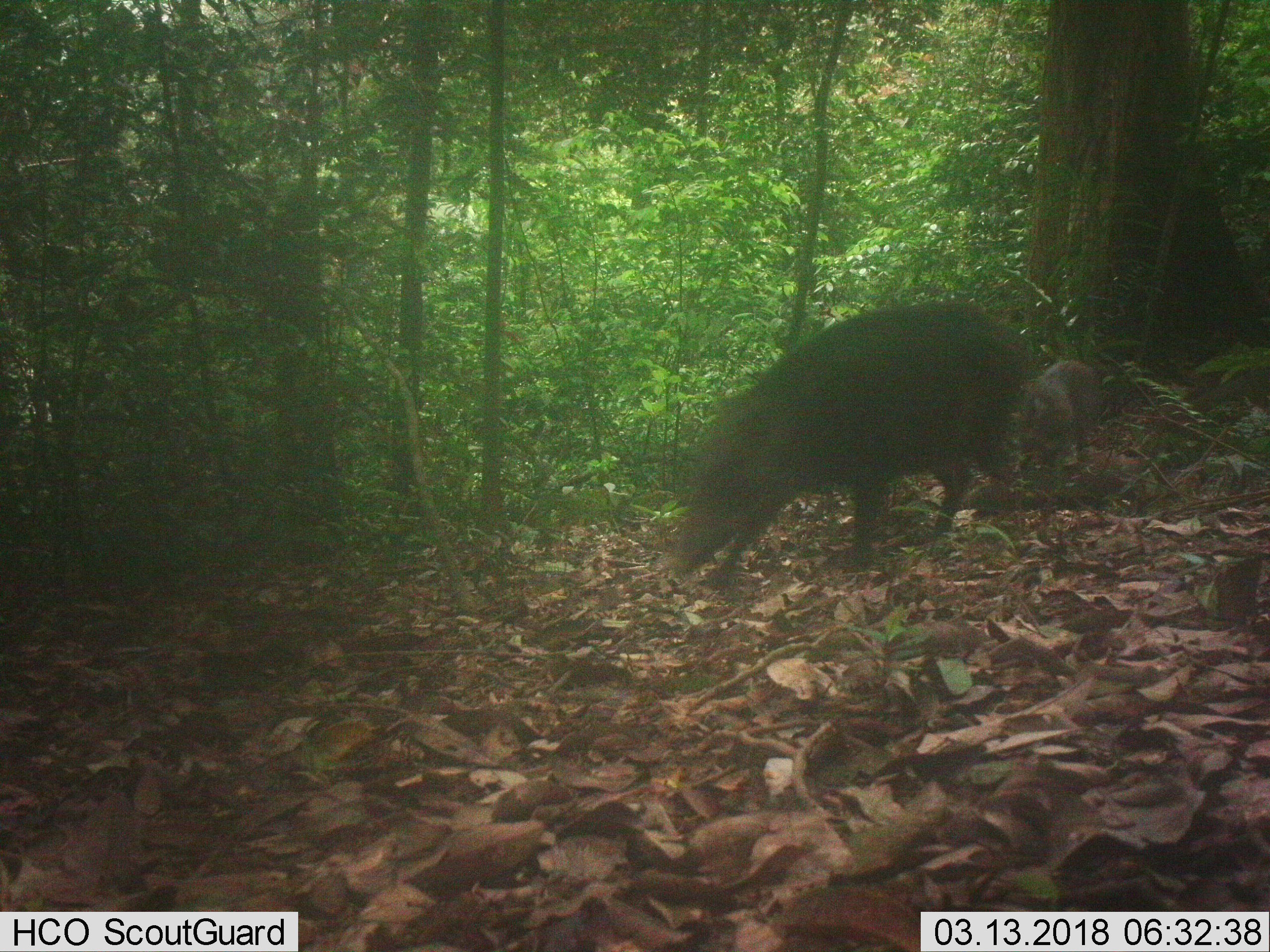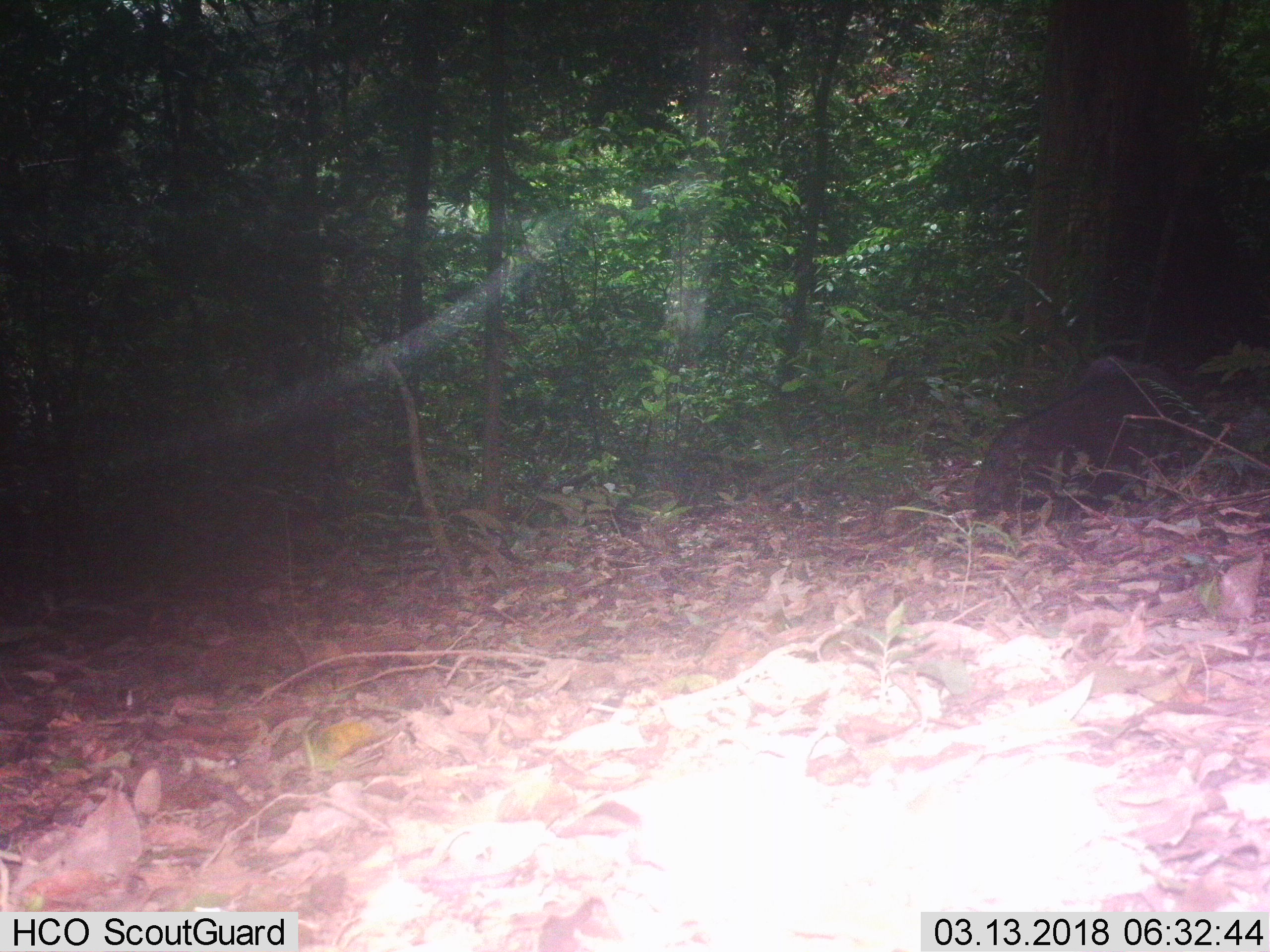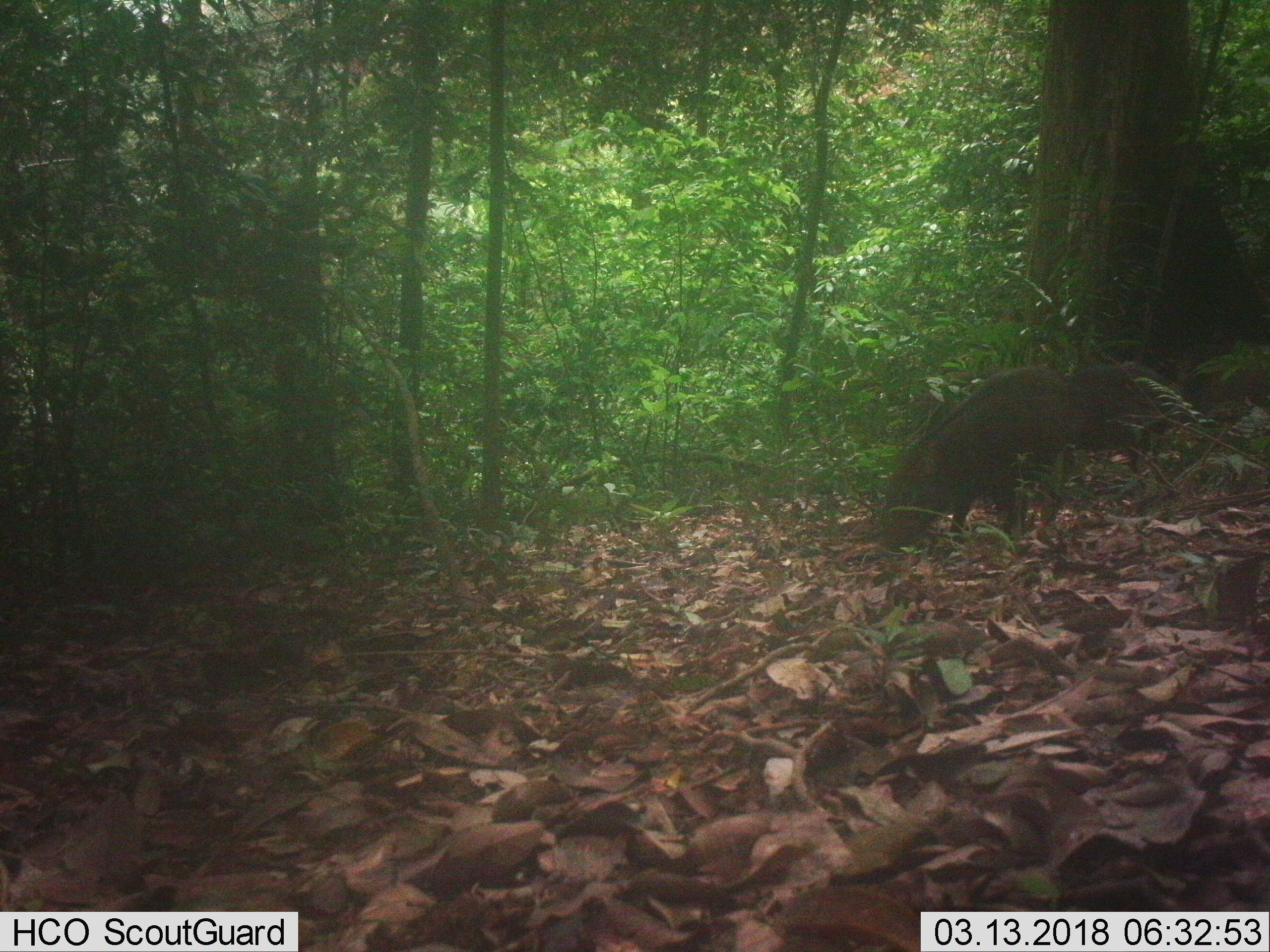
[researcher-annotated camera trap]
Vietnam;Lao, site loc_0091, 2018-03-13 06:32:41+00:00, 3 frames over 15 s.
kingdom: Animalia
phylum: Chordata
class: Mammalia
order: Artiodactyla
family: Suidae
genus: Sus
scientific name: Sus scrofa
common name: eurasian wild pig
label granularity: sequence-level